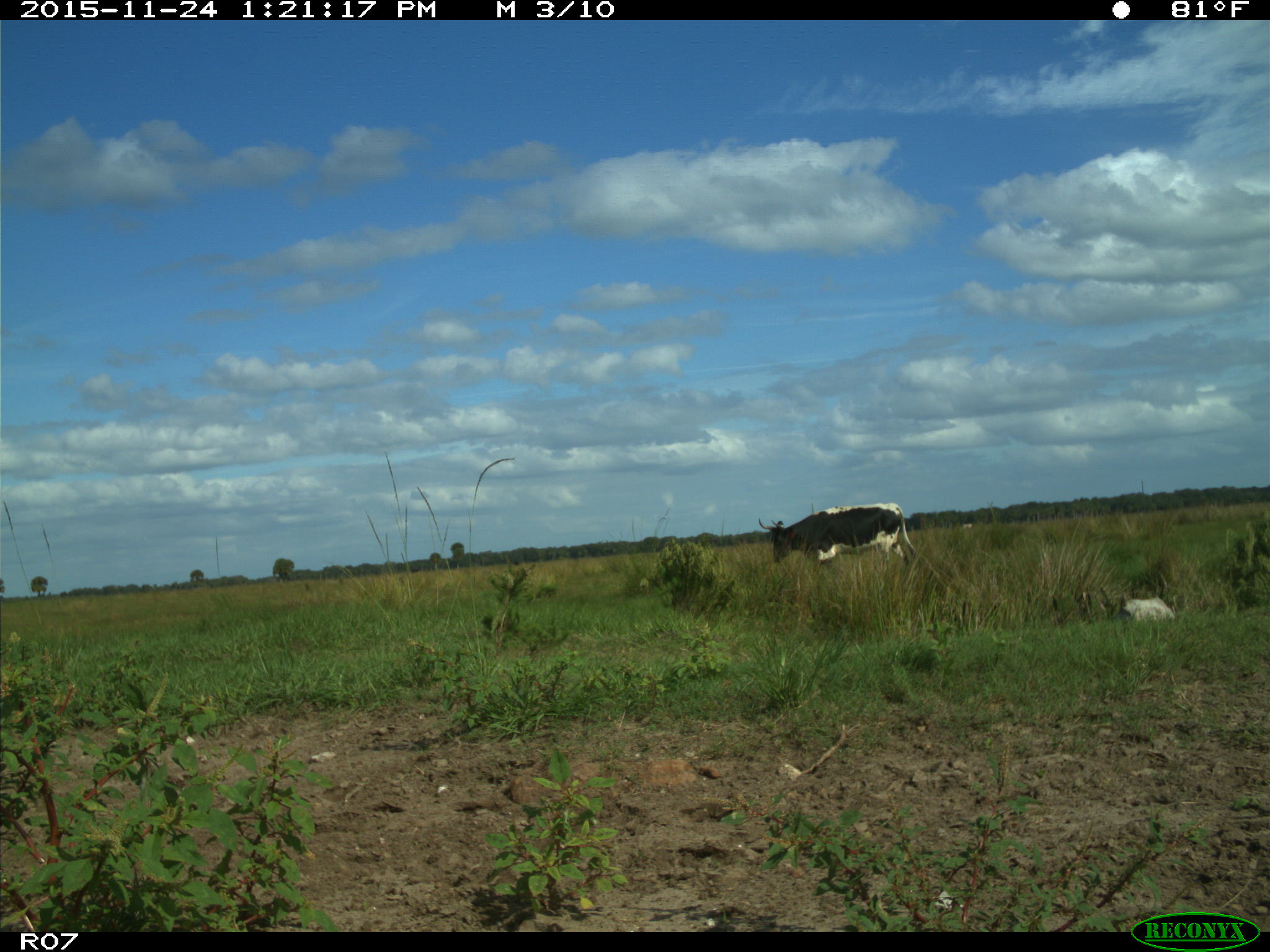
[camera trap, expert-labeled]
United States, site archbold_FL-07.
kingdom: Animalia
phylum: Chordata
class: Mammalia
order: Artiodactyla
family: Bovidae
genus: Bos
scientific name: Bos taurus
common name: domestic cow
Bos taurus (domestic cow).